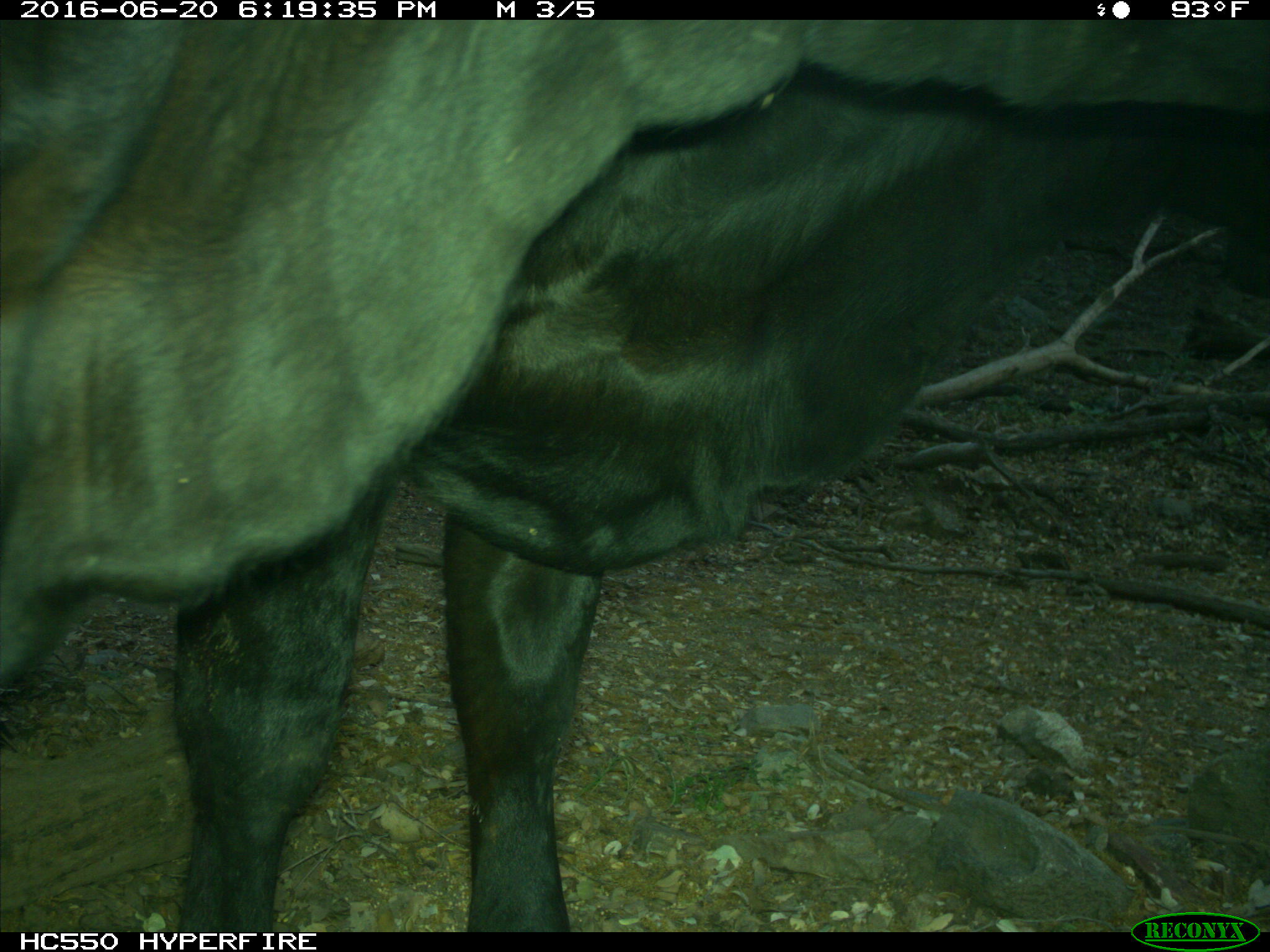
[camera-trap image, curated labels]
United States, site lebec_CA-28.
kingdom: Animalia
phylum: Chordata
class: Mammalia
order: Artiodactyla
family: Bovidae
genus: Bos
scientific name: Bos taurus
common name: domestic cow